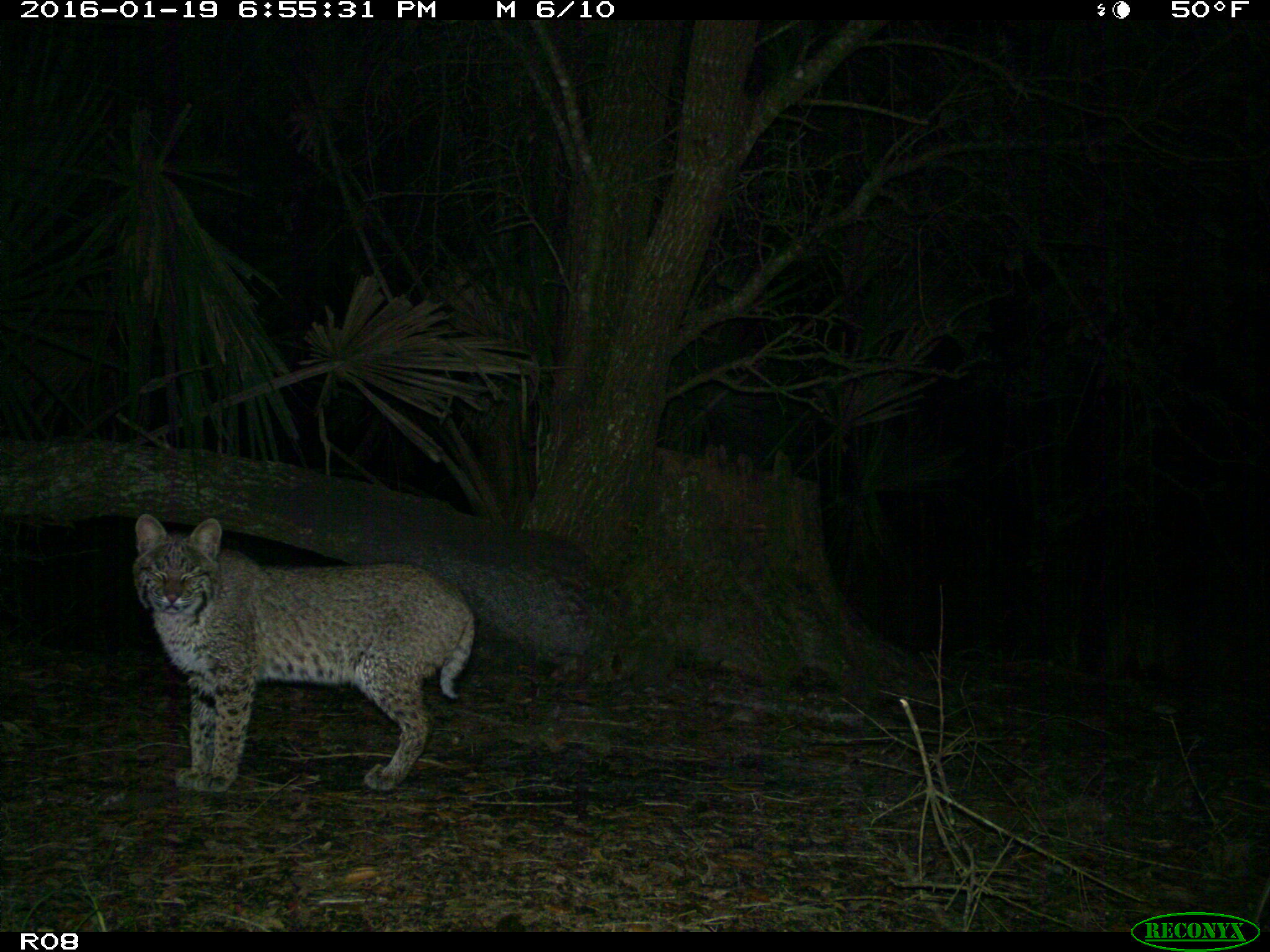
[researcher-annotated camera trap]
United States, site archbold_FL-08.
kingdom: Animalia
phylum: Chordata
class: Mammalia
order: Carnivora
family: Felidae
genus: Lynx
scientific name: Lynx rufus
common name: bobcat